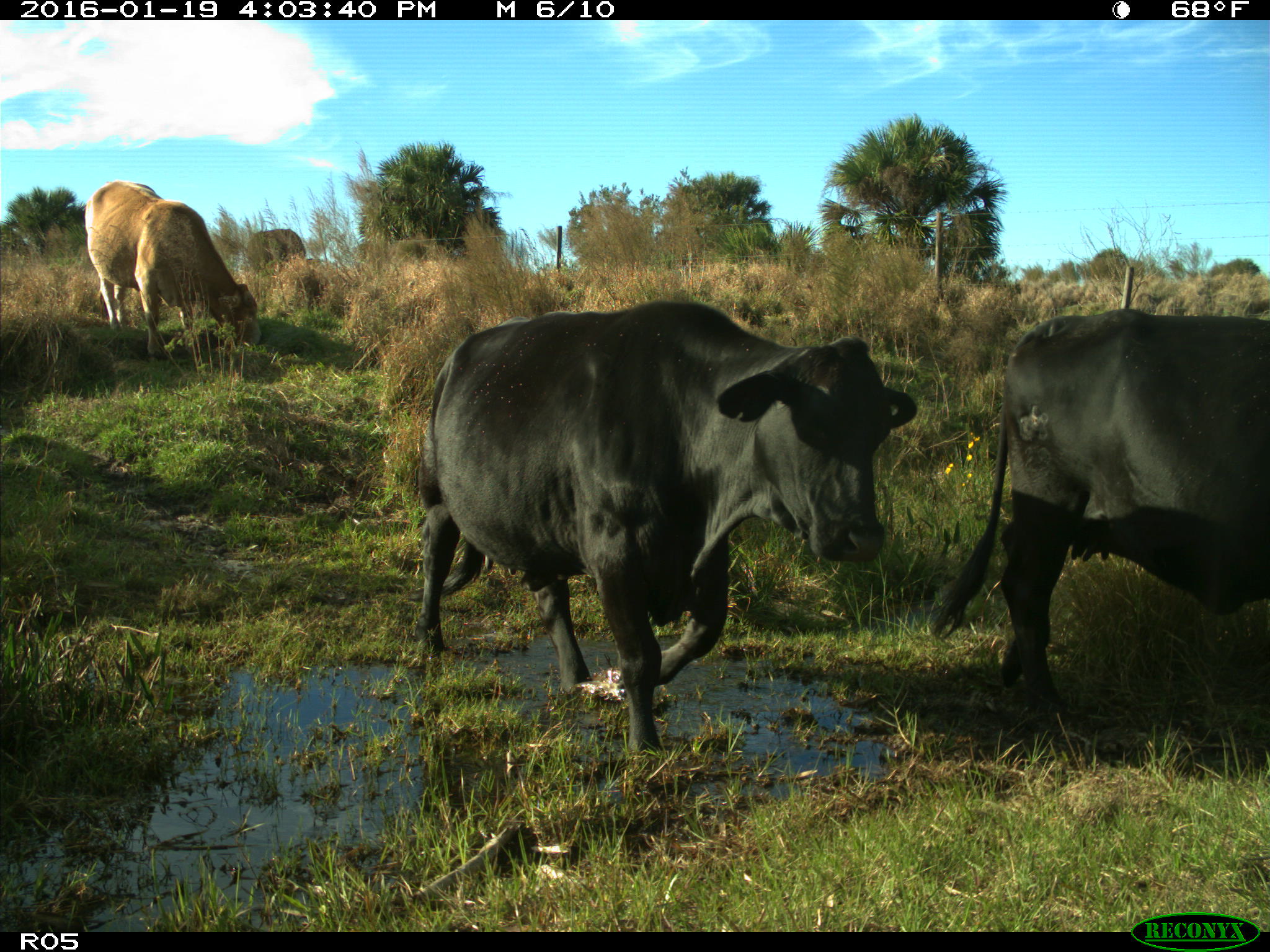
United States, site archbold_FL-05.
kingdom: Animalia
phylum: Chordata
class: Mammalia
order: Artiodactyla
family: Bovidae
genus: Bos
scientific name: Bos taurus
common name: domestic cow